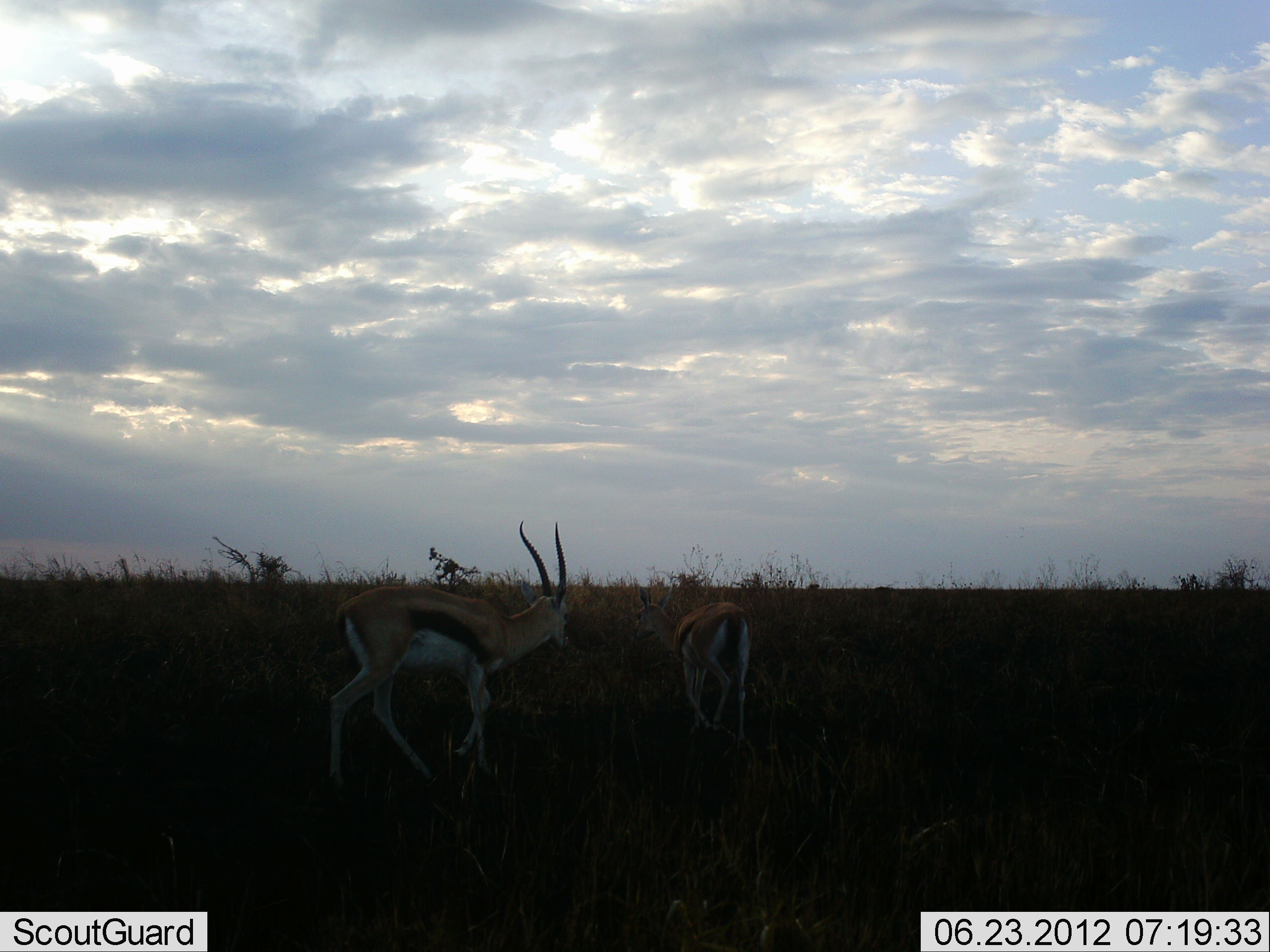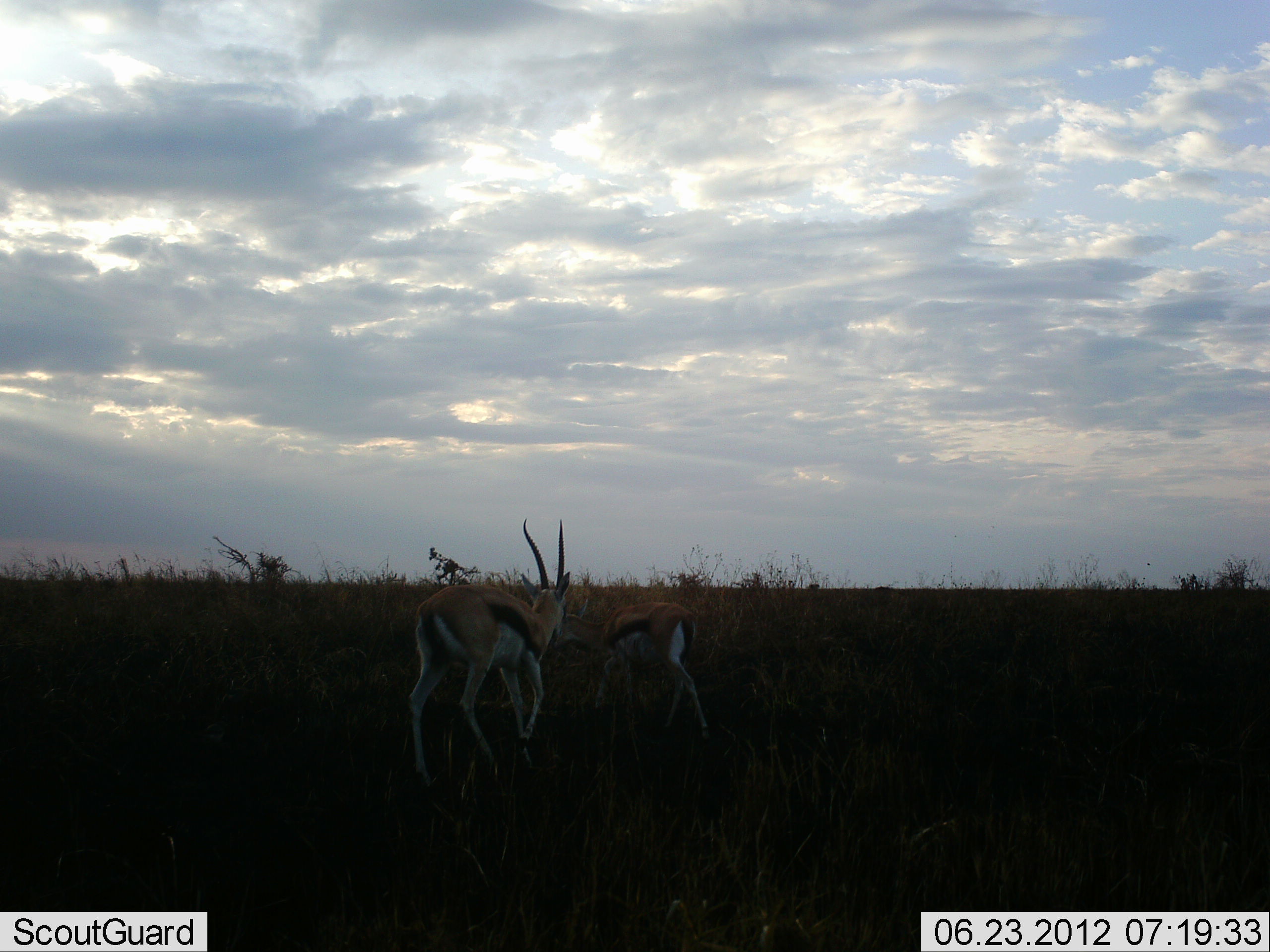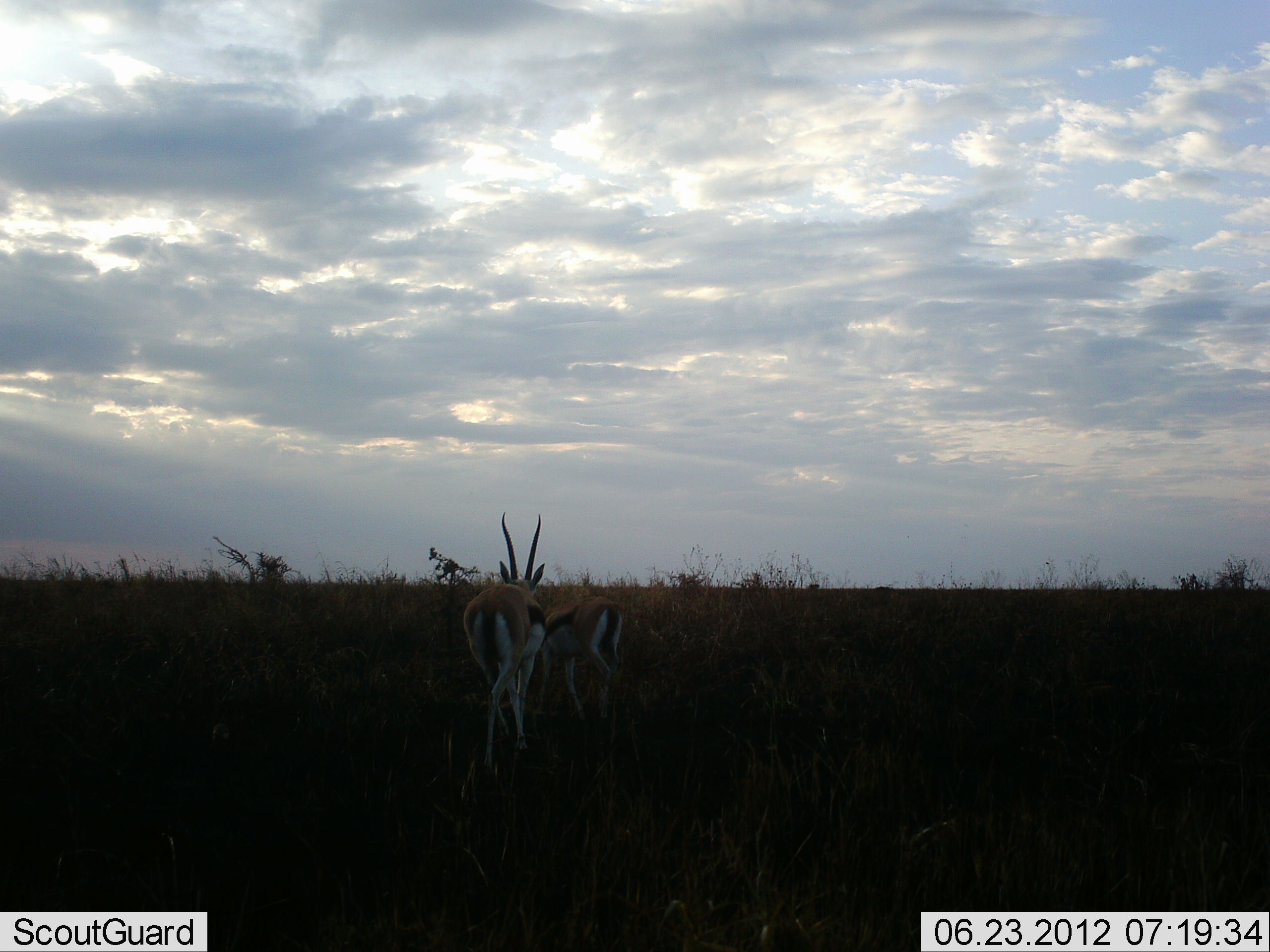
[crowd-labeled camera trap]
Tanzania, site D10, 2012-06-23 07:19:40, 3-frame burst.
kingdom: Animalia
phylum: Chordata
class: Mammalia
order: Artiodactyla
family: Bovidae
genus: Eudorcas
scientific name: Eudorcas thomsonii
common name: thomson's gazelle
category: gazellethomsons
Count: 2.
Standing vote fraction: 0%.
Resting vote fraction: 0%.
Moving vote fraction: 100%.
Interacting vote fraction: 0%.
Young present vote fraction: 0%.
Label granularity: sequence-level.